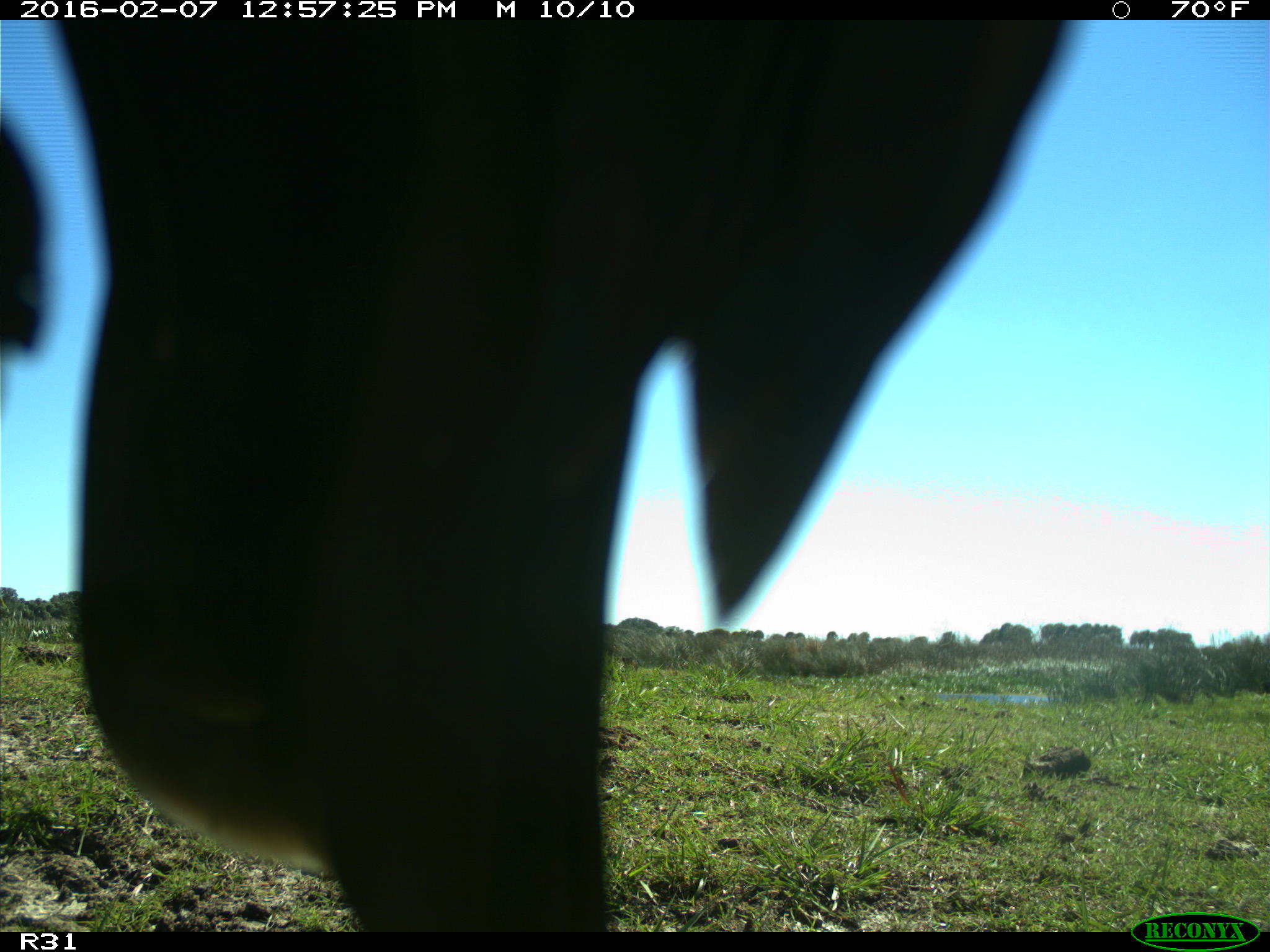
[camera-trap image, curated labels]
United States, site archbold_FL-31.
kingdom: Animalia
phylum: Chordata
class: Aves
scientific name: Aves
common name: birds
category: unidentified bird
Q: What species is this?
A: Unidentified bird (birds) (Aves).